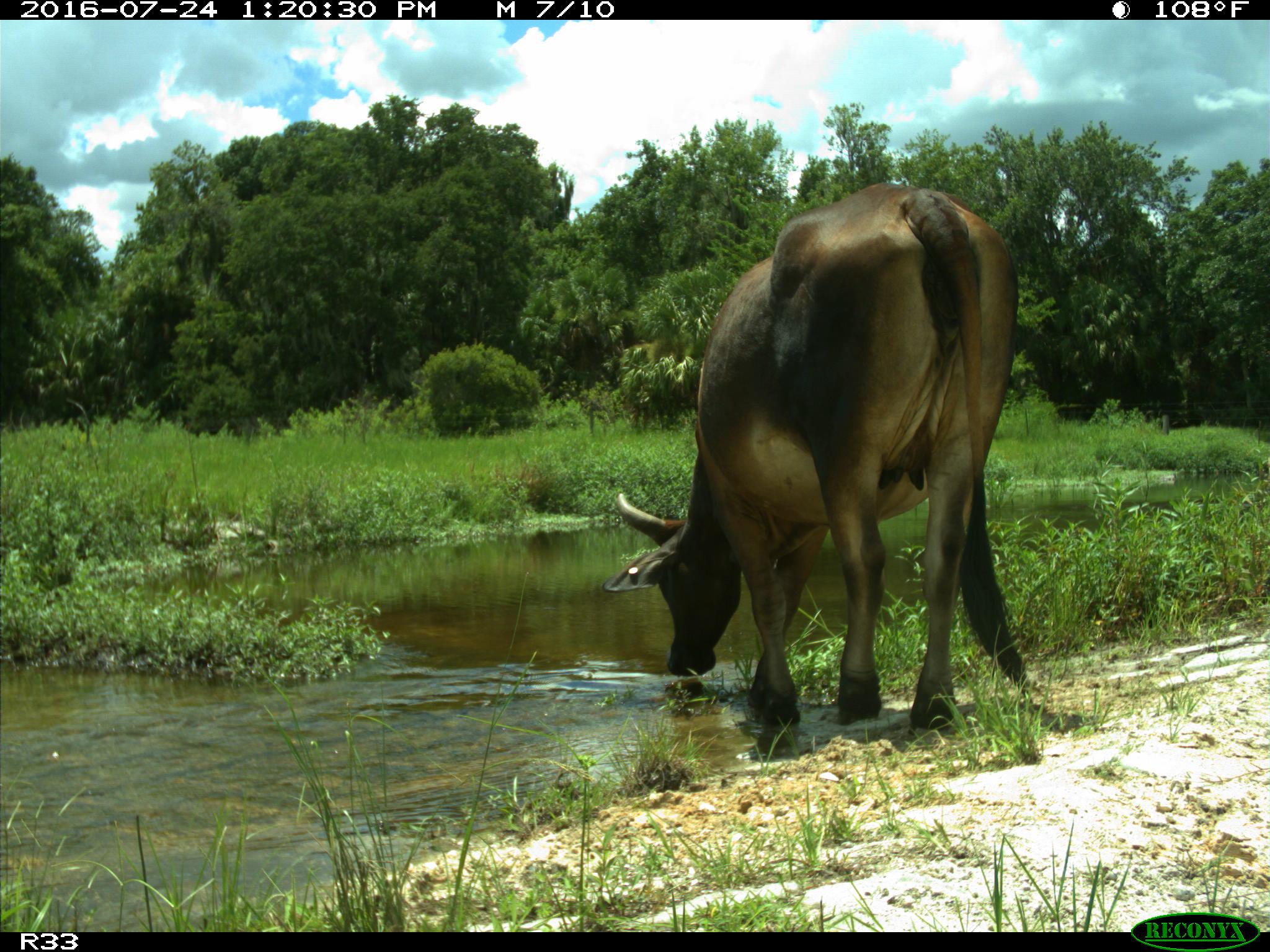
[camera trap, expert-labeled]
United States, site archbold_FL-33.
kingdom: Animalia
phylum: Chordata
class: Mammalia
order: Artiodactyla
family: Bovidae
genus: Bos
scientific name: Bos taurus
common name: domestic cow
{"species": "Bos taurus (domestic cow)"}